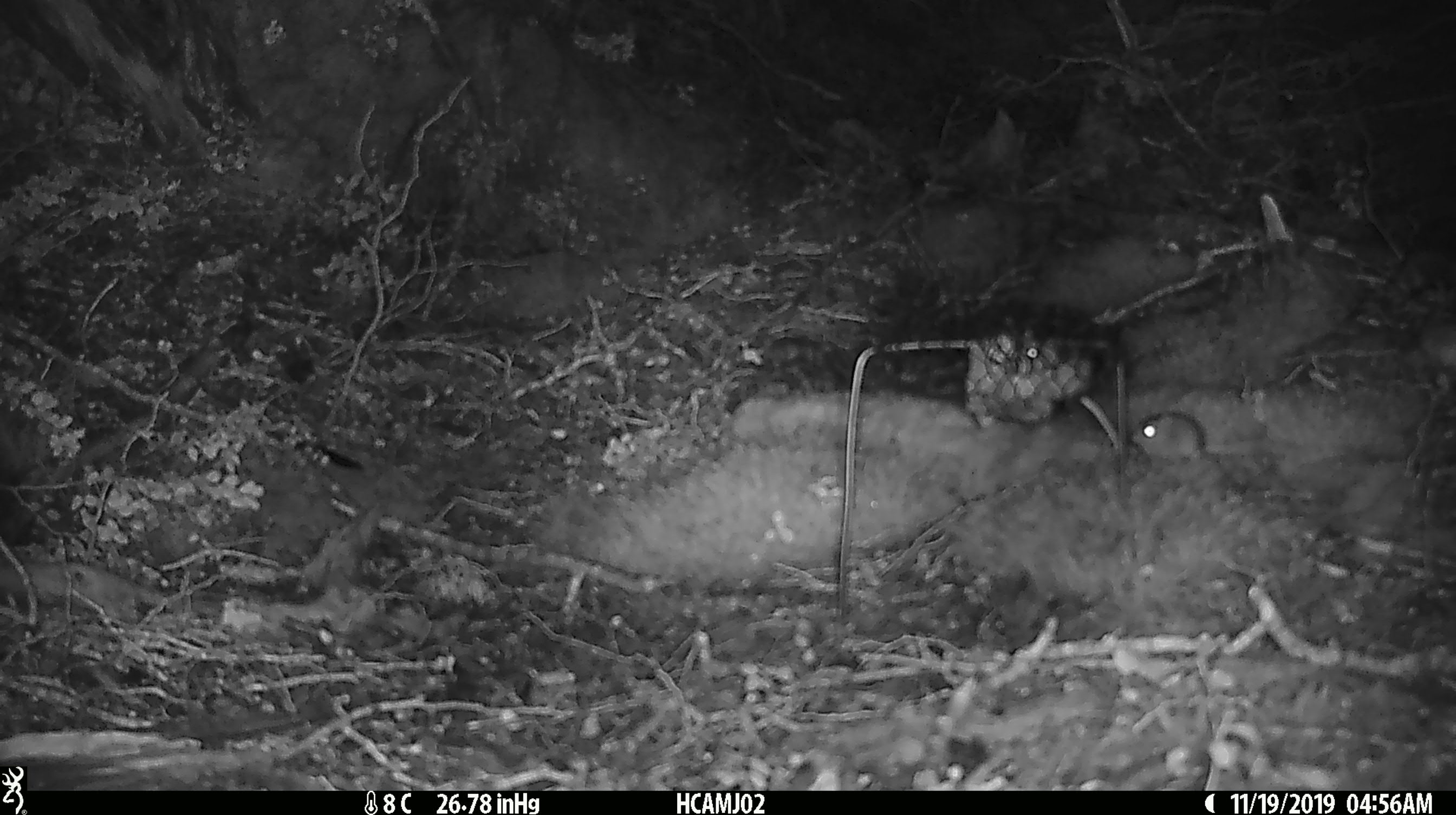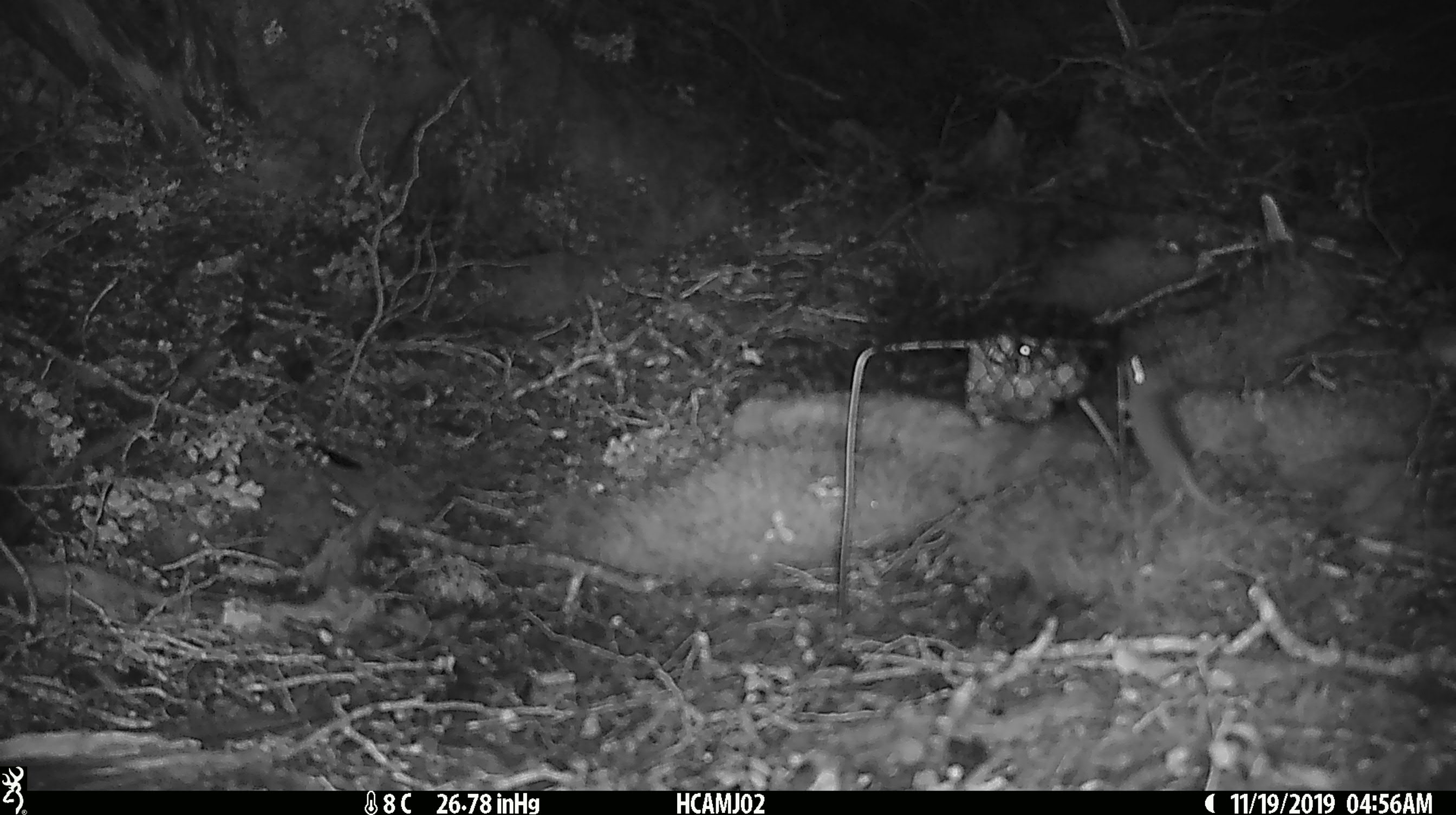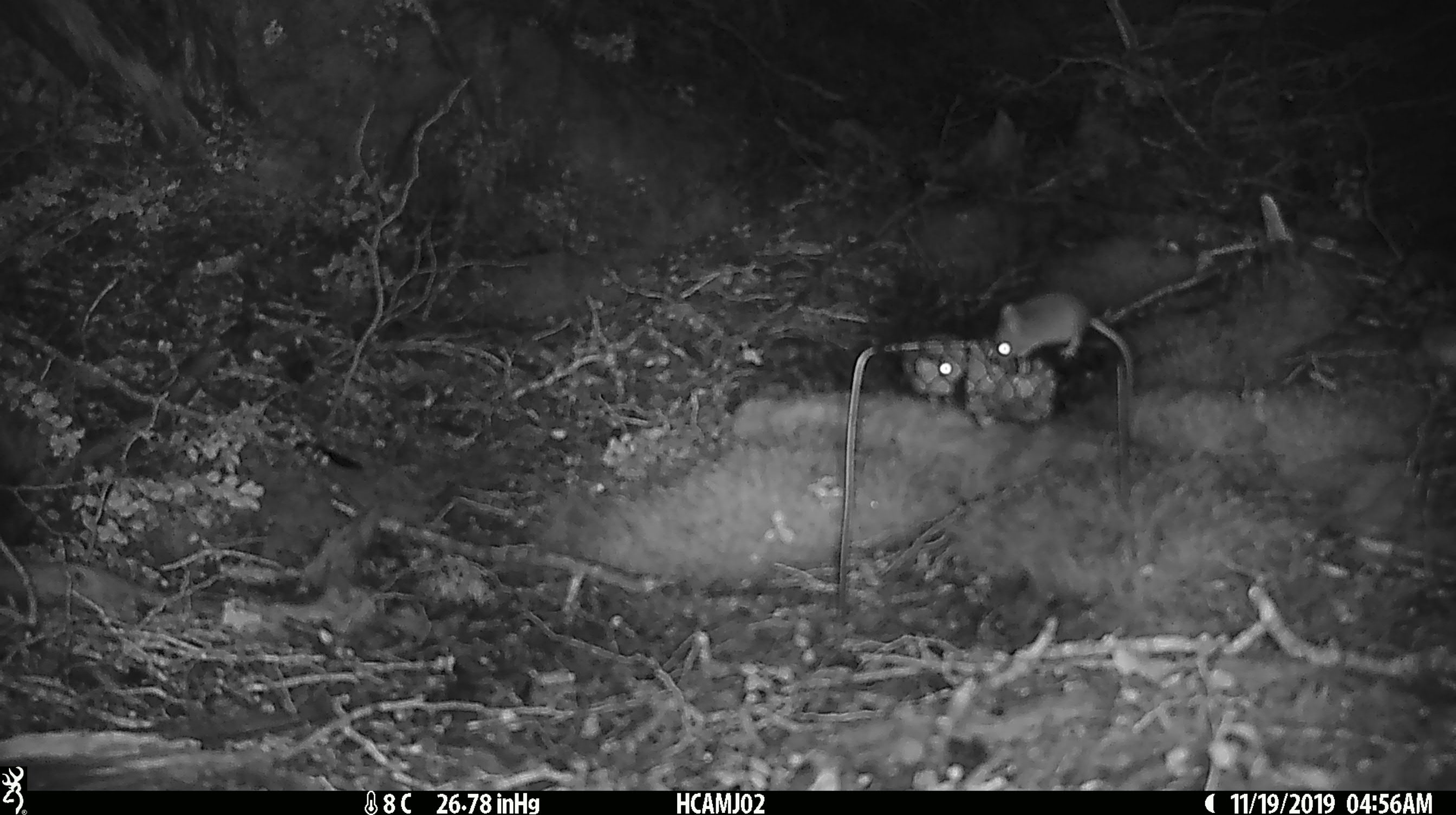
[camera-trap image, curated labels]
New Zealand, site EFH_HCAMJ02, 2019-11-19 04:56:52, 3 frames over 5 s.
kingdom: Animalia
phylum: Chordata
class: Mammalia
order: Rodentia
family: Muridae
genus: Mus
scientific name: Mus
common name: mouse